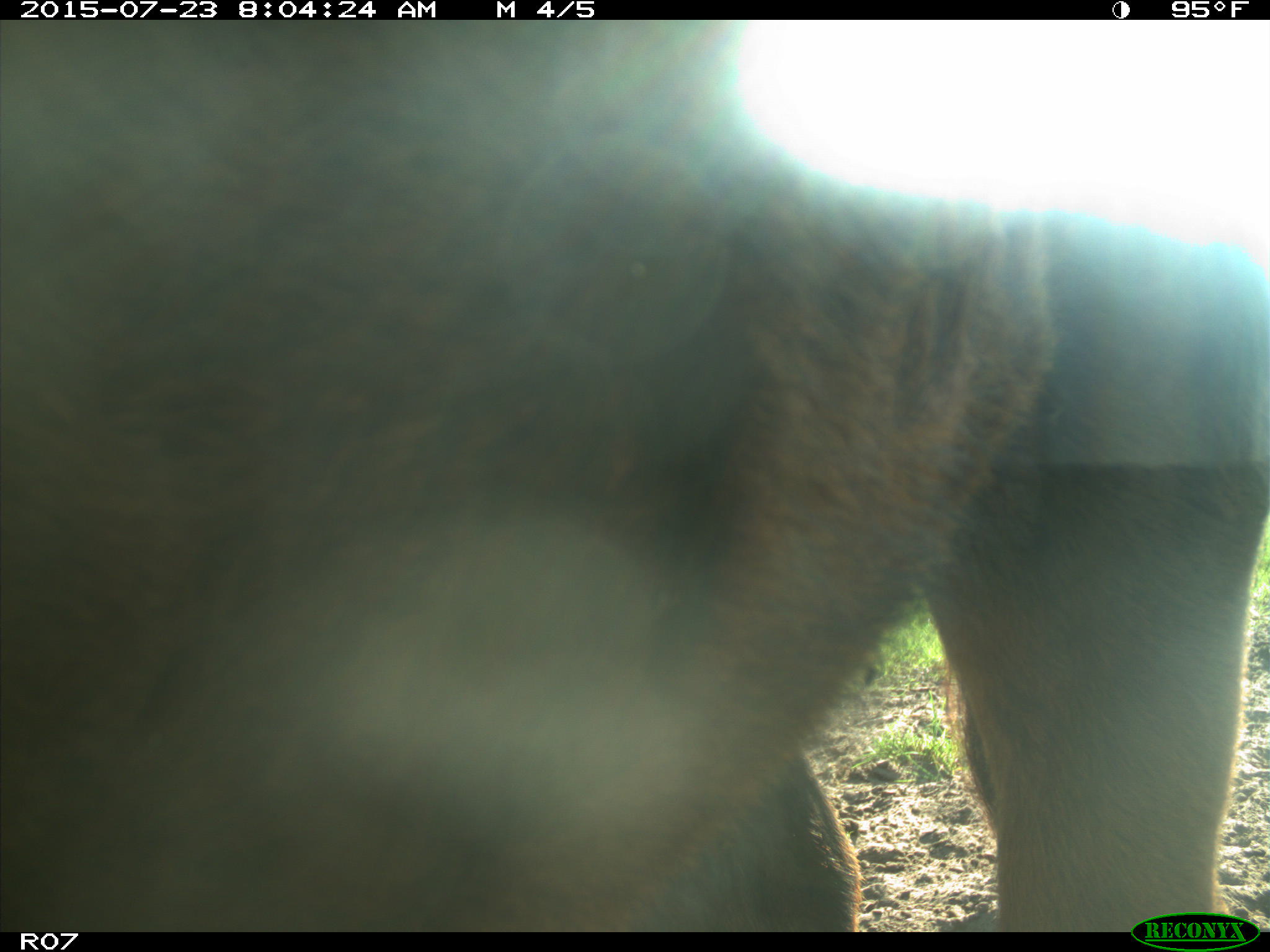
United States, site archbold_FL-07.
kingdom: Animalia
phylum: Chordata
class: Mammalia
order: Artiodactyla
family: Bovidae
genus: Bos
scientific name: Bos taurus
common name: domestic cow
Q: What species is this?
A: Bos taurus (domestic cow).